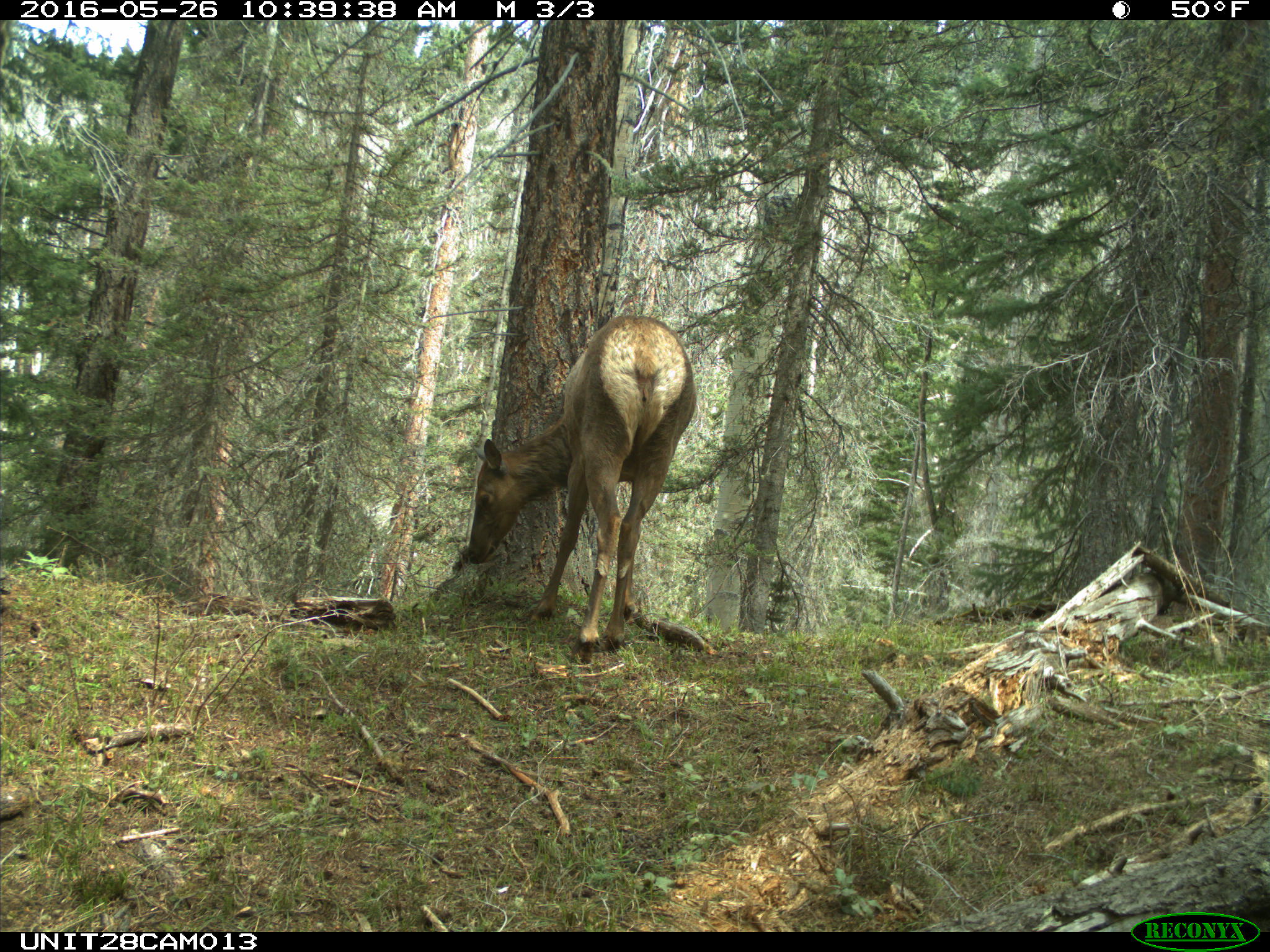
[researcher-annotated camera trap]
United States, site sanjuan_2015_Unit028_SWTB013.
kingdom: Animalia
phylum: Chordata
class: Mammalia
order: Artiodactyla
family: Cervidae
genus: Cervus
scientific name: Cervus elaphus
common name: red deer